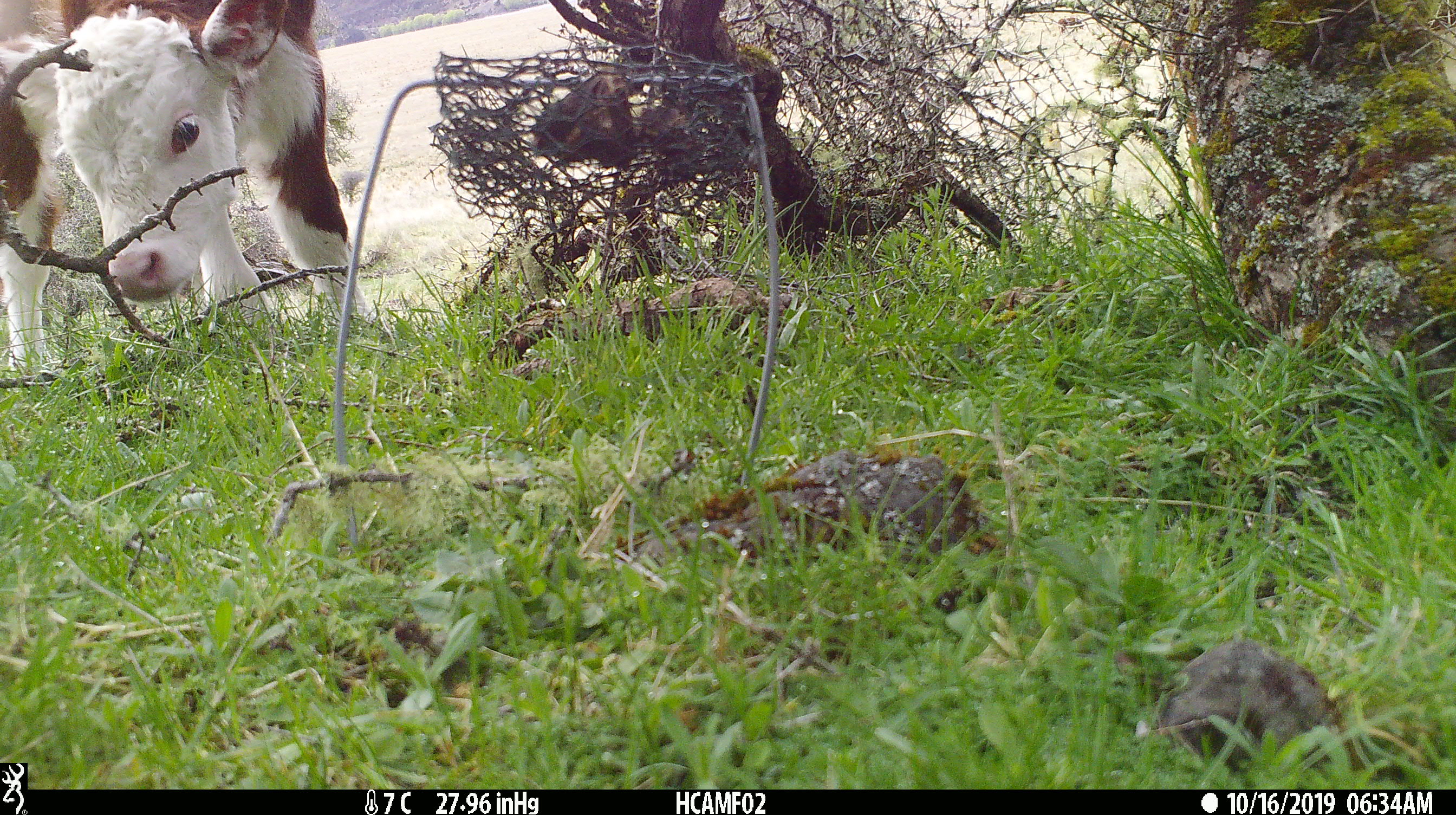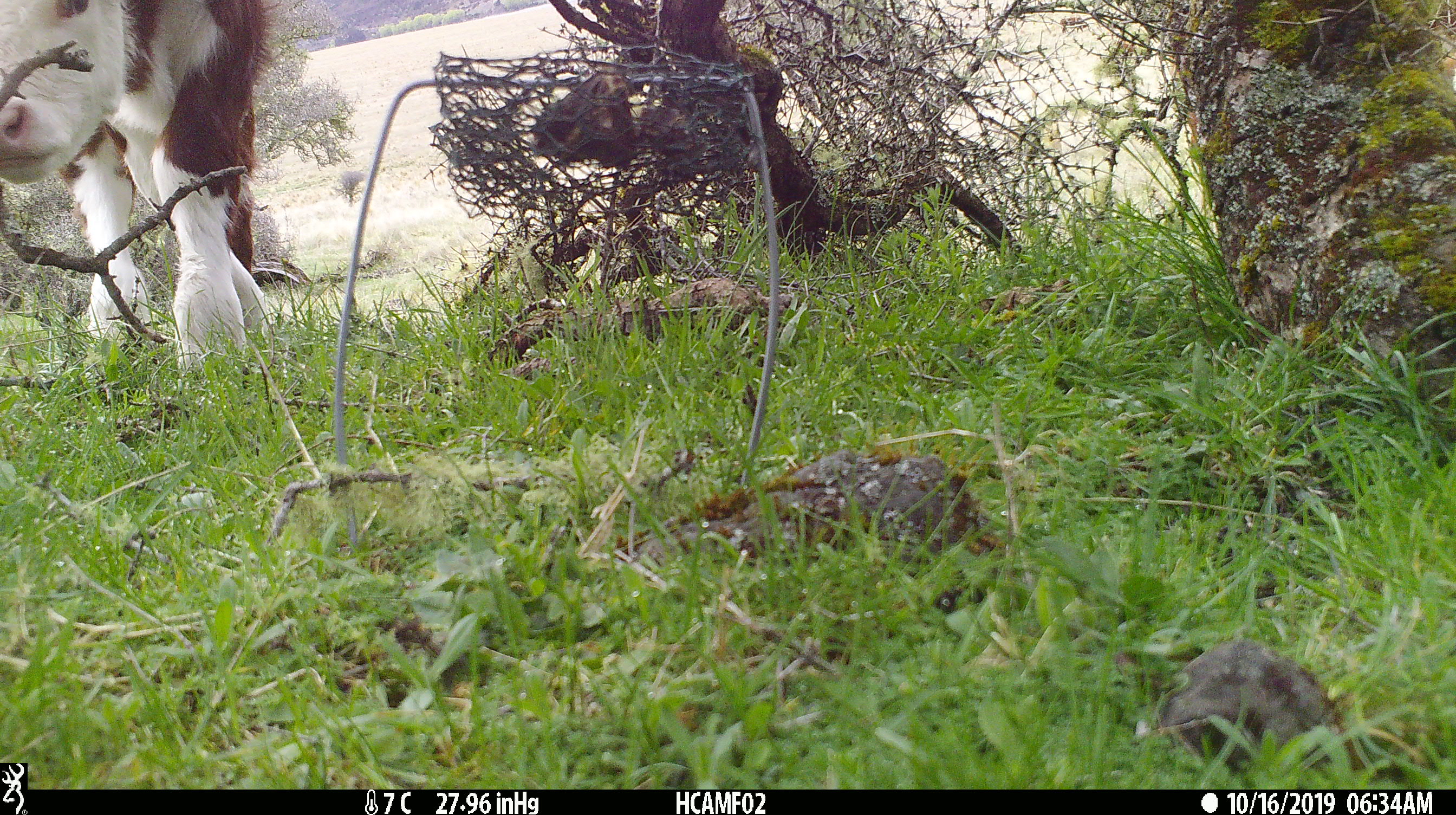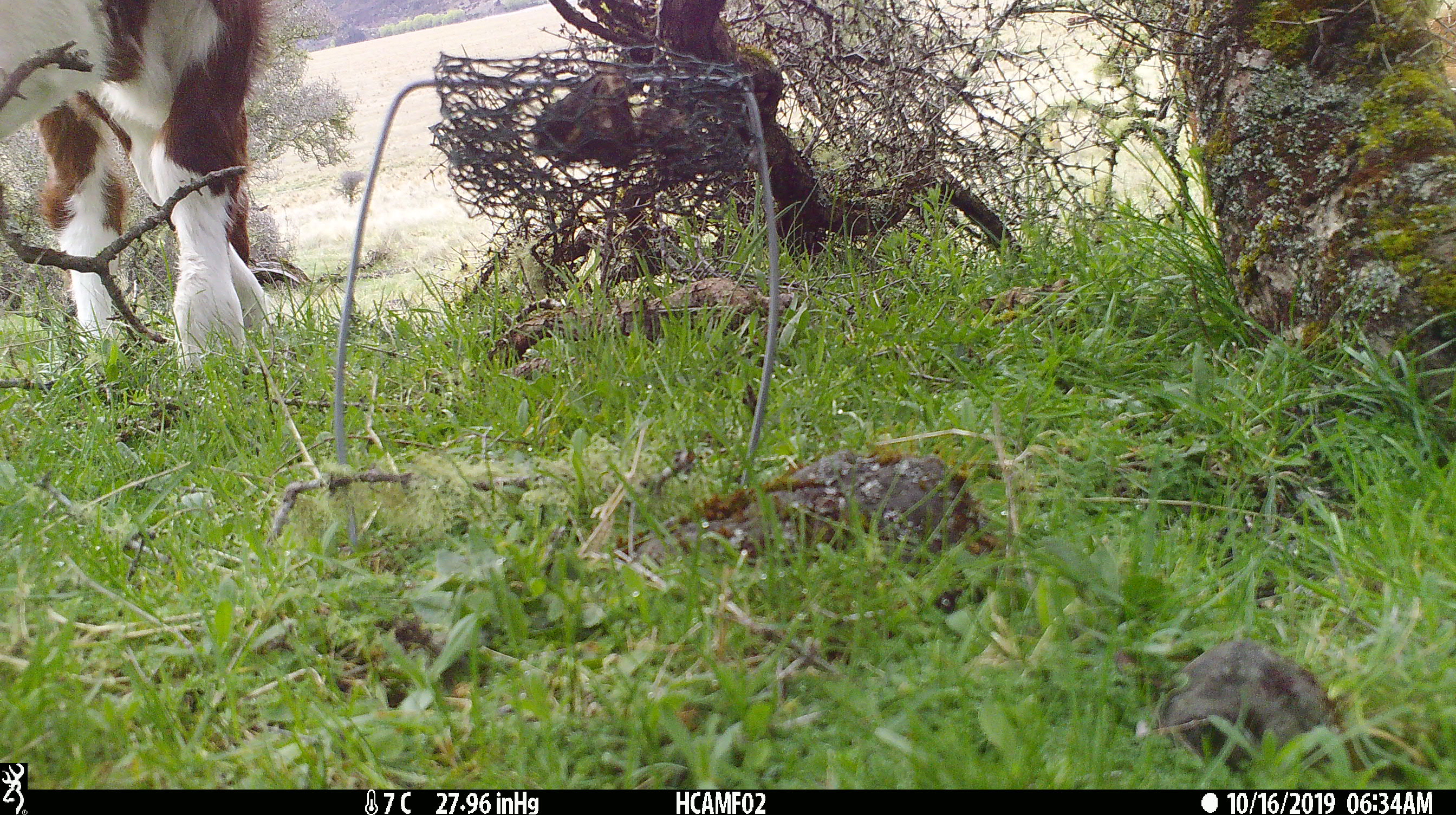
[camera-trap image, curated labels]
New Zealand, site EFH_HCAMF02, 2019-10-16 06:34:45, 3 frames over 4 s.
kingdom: Animalia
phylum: Chordata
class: Mammalia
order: Artiodactyla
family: Bovidae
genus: Bos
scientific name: Bos taurus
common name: domestic cow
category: cow